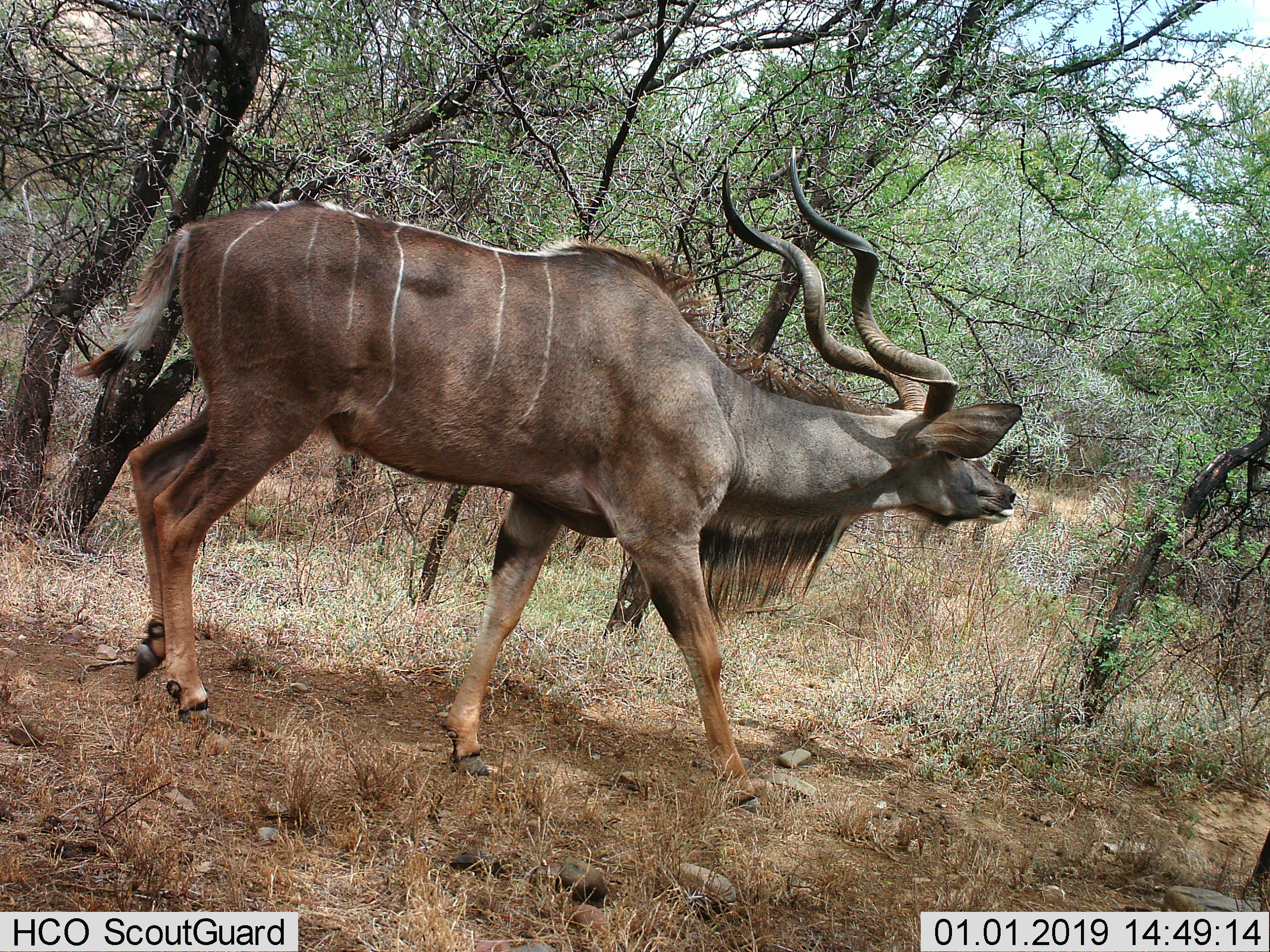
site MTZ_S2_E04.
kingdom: Animalia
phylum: Chordata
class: Mammalia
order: Artiodactyla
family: Bovidae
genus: Tragelaphus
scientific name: Tragelaphus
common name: kudu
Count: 1.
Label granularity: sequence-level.